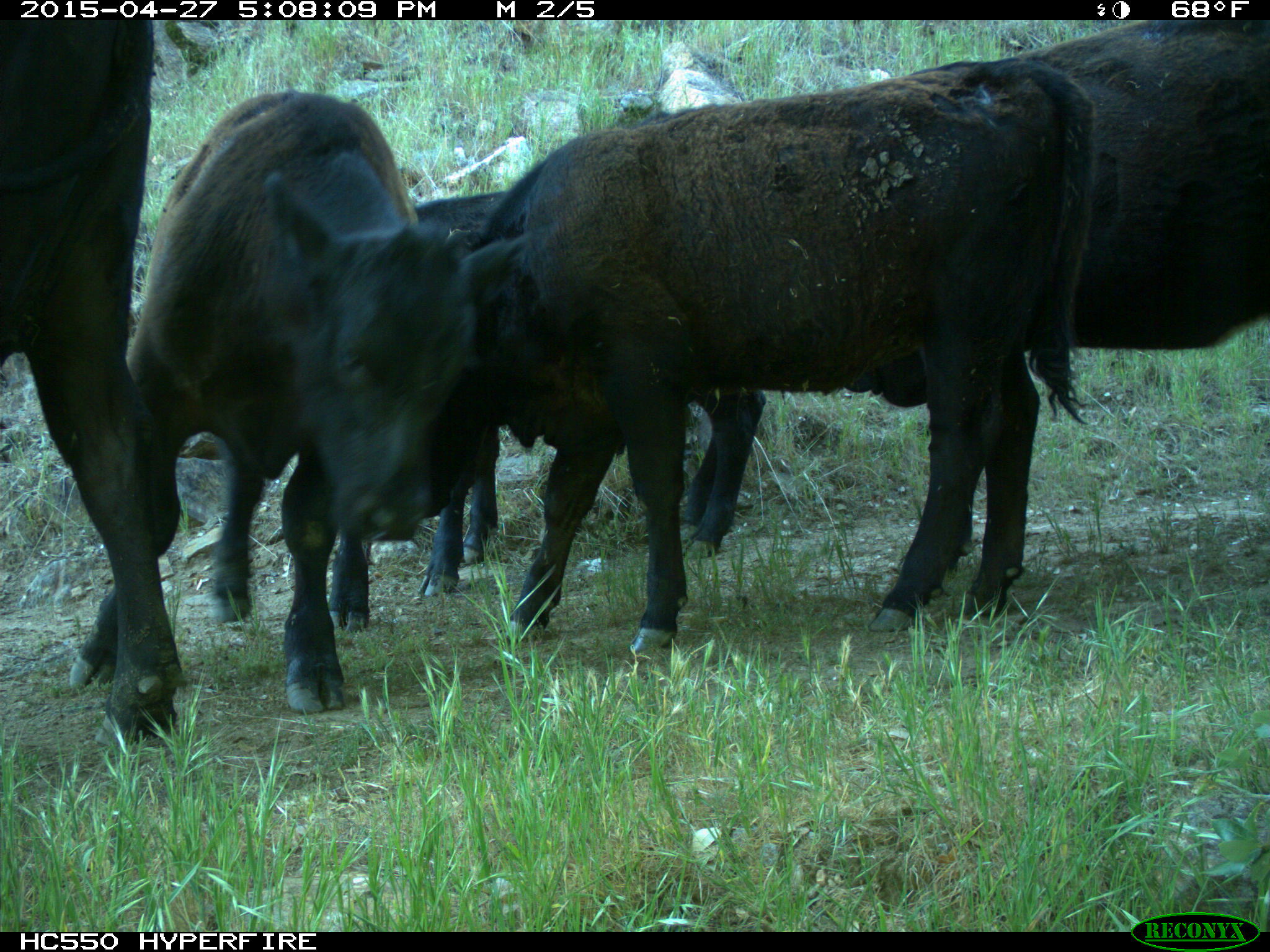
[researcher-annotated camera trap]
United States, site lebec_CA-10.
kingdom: Animalia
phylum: Chordata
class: Mammalia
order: Artiodactyla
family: Bovidae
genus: Bos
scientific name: Bos taurus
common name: domestic cow